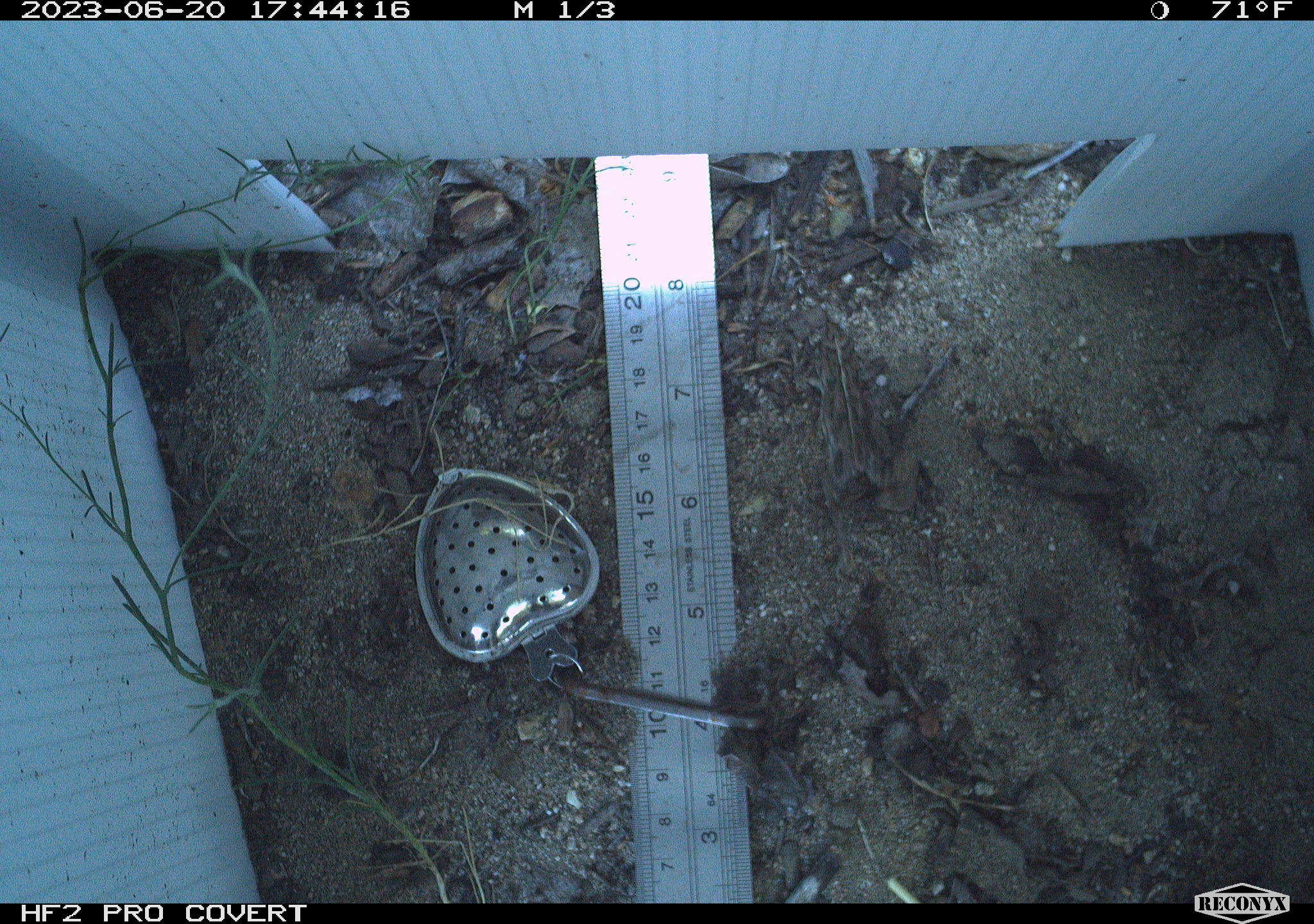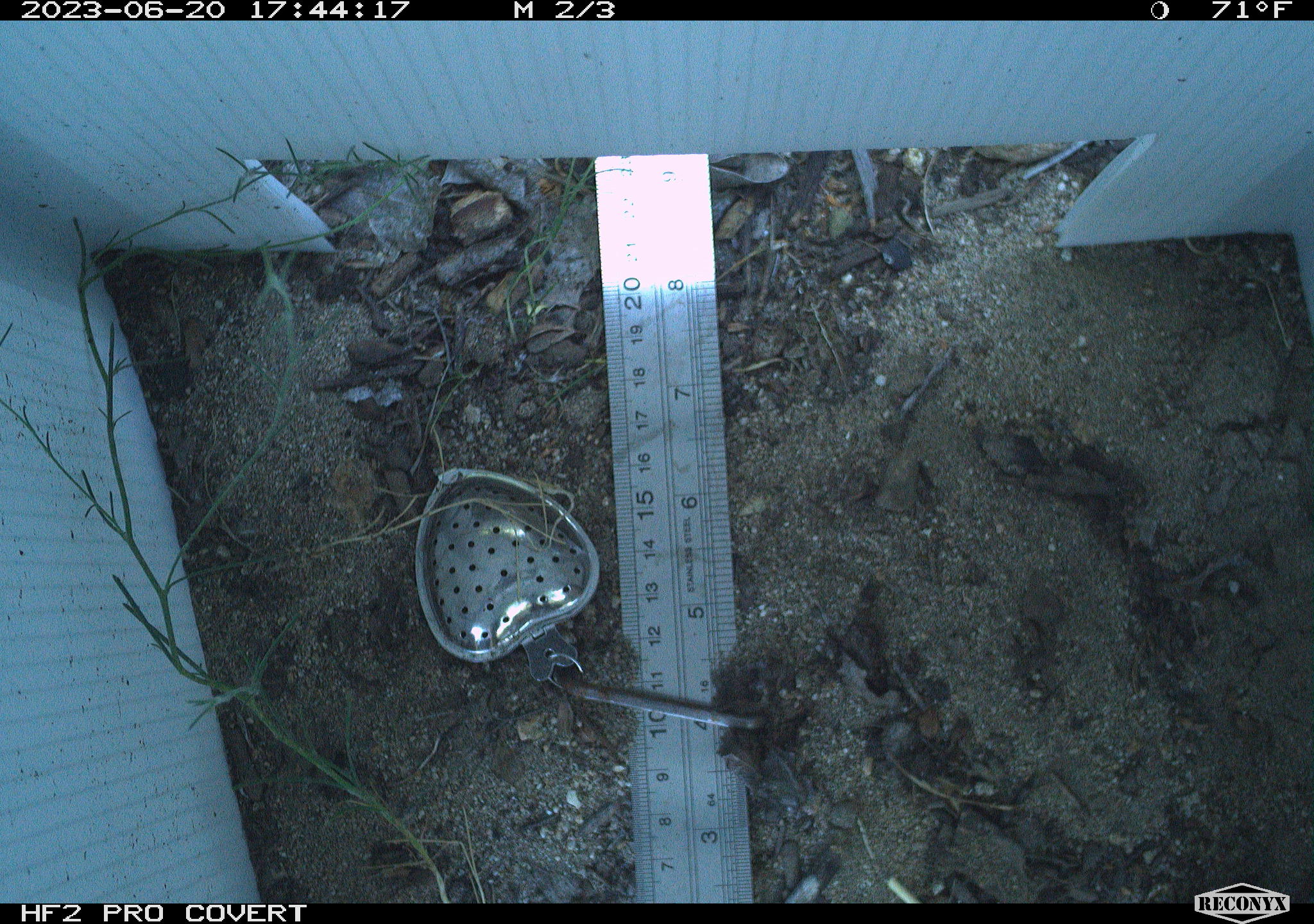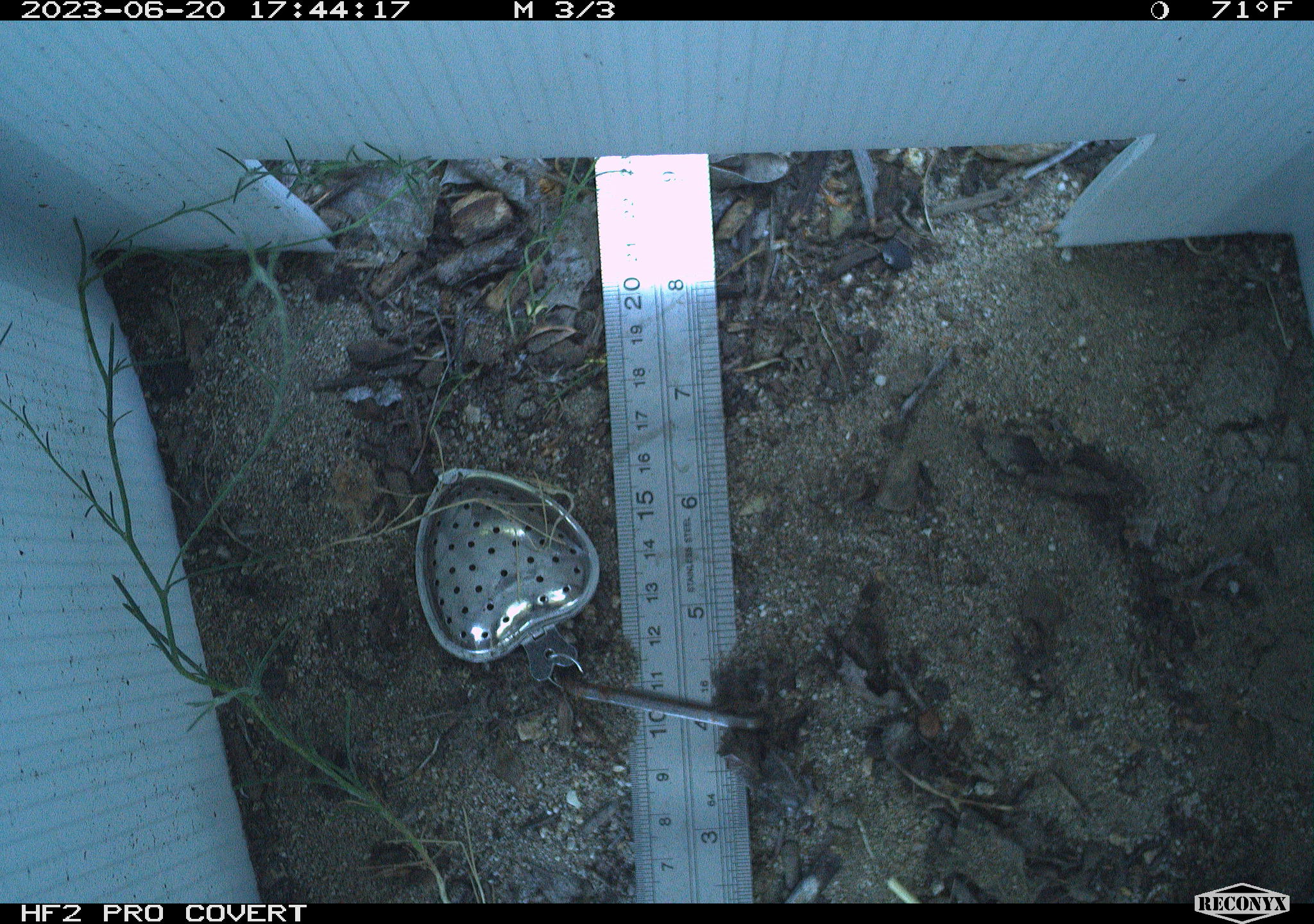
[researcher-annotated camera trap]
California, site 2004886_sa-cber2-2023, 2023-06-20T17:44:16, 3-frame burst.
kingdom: Animalia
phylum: Chordata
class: Amphibia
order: Anura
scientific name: Anura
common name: frogs